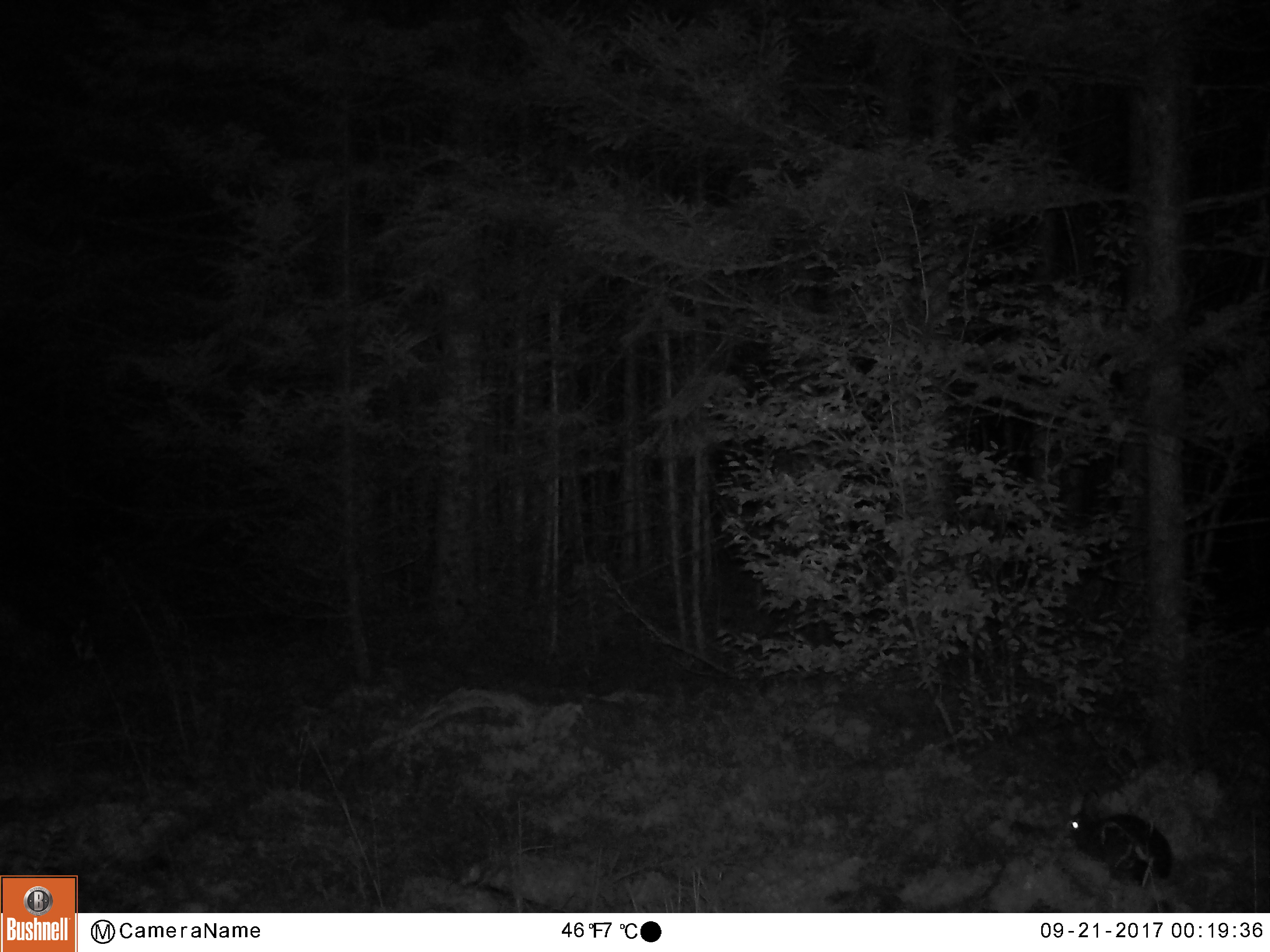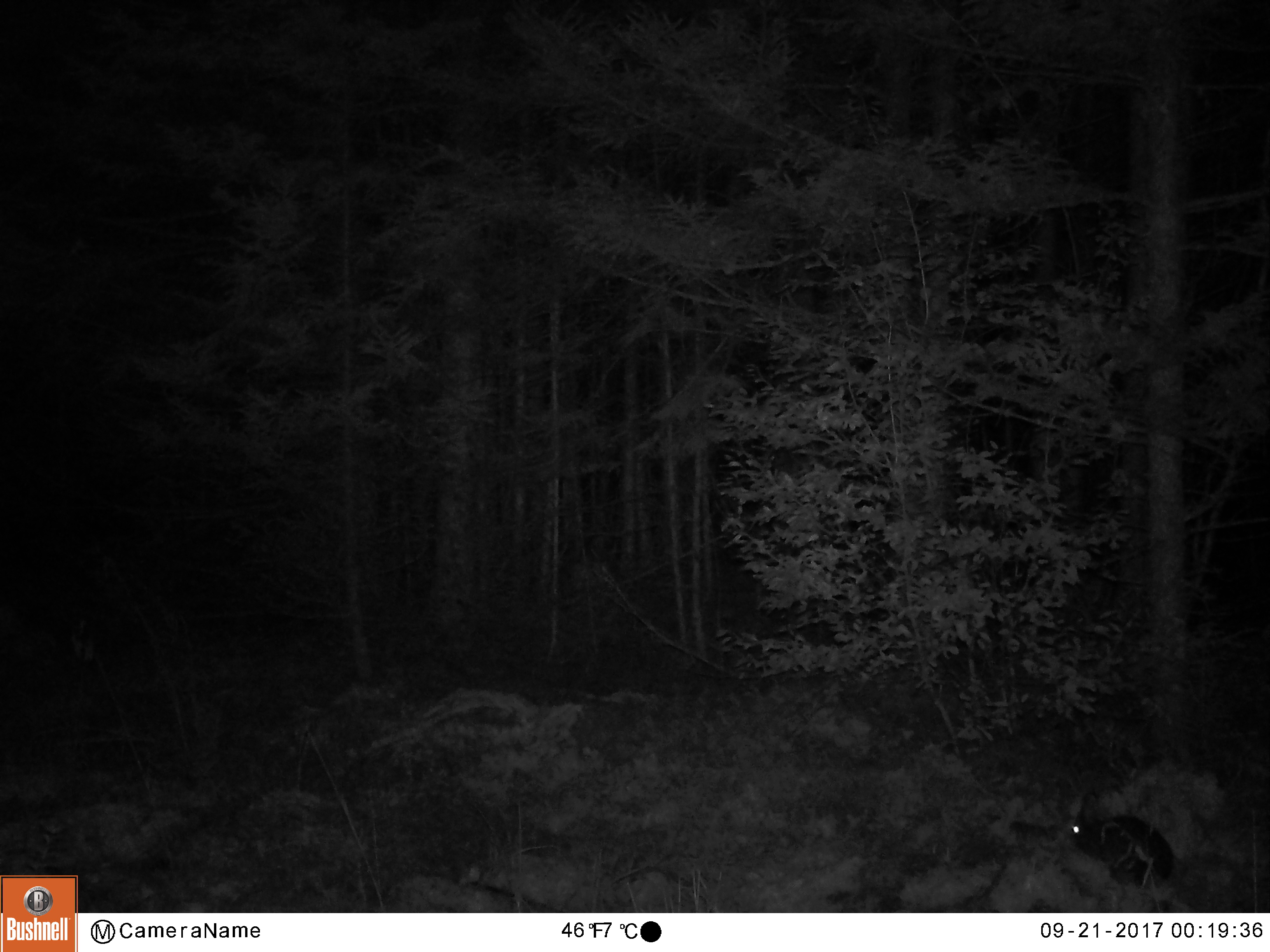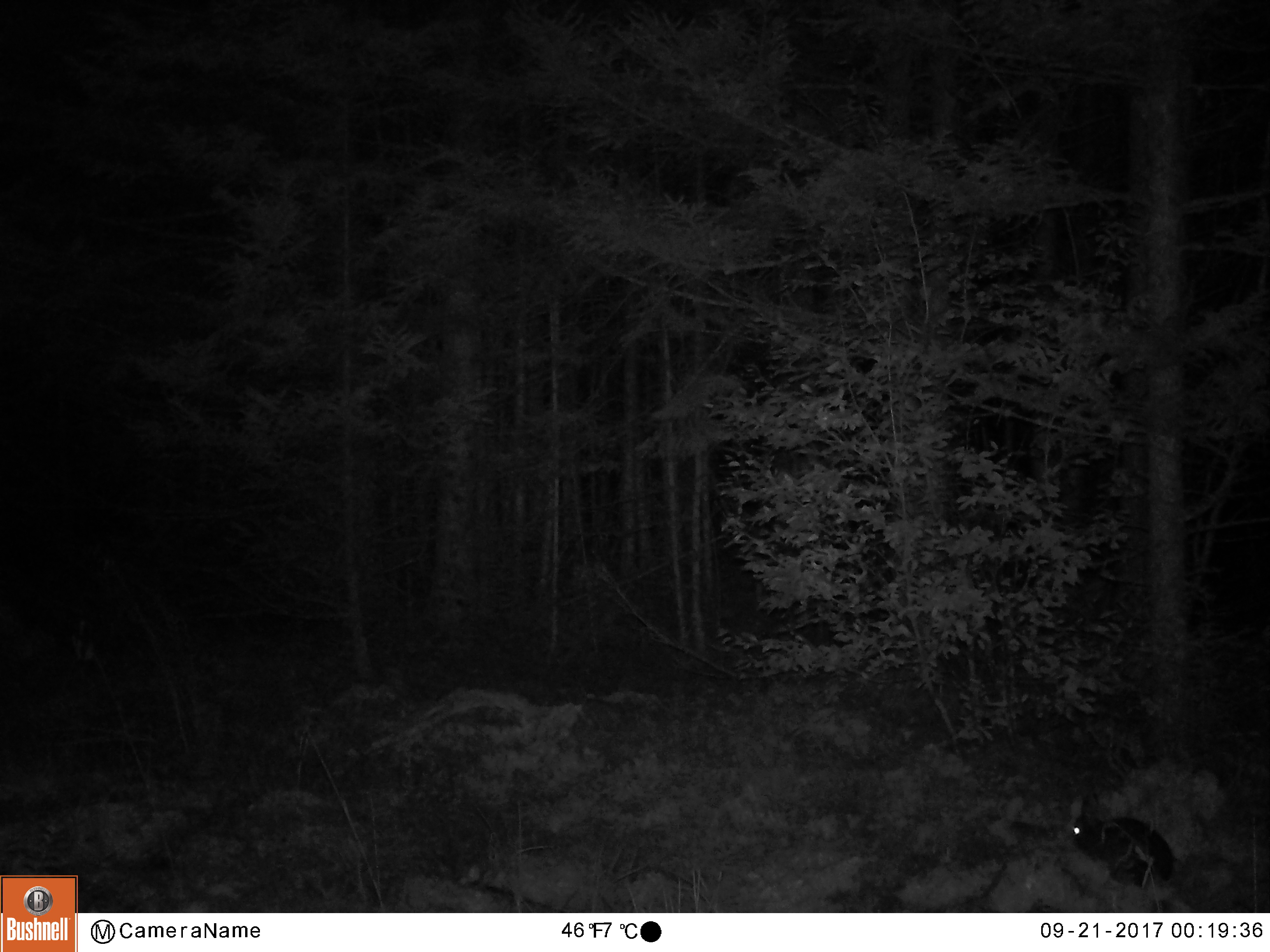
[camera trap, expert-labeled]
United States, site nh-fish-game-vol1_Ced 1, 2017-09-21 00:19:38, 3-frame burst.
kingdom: Animalia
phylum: Chordata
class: Mammalia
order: Lagomorpha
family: Leporidae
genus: Lepus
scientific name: Lepus americanus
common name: snowshoe hare